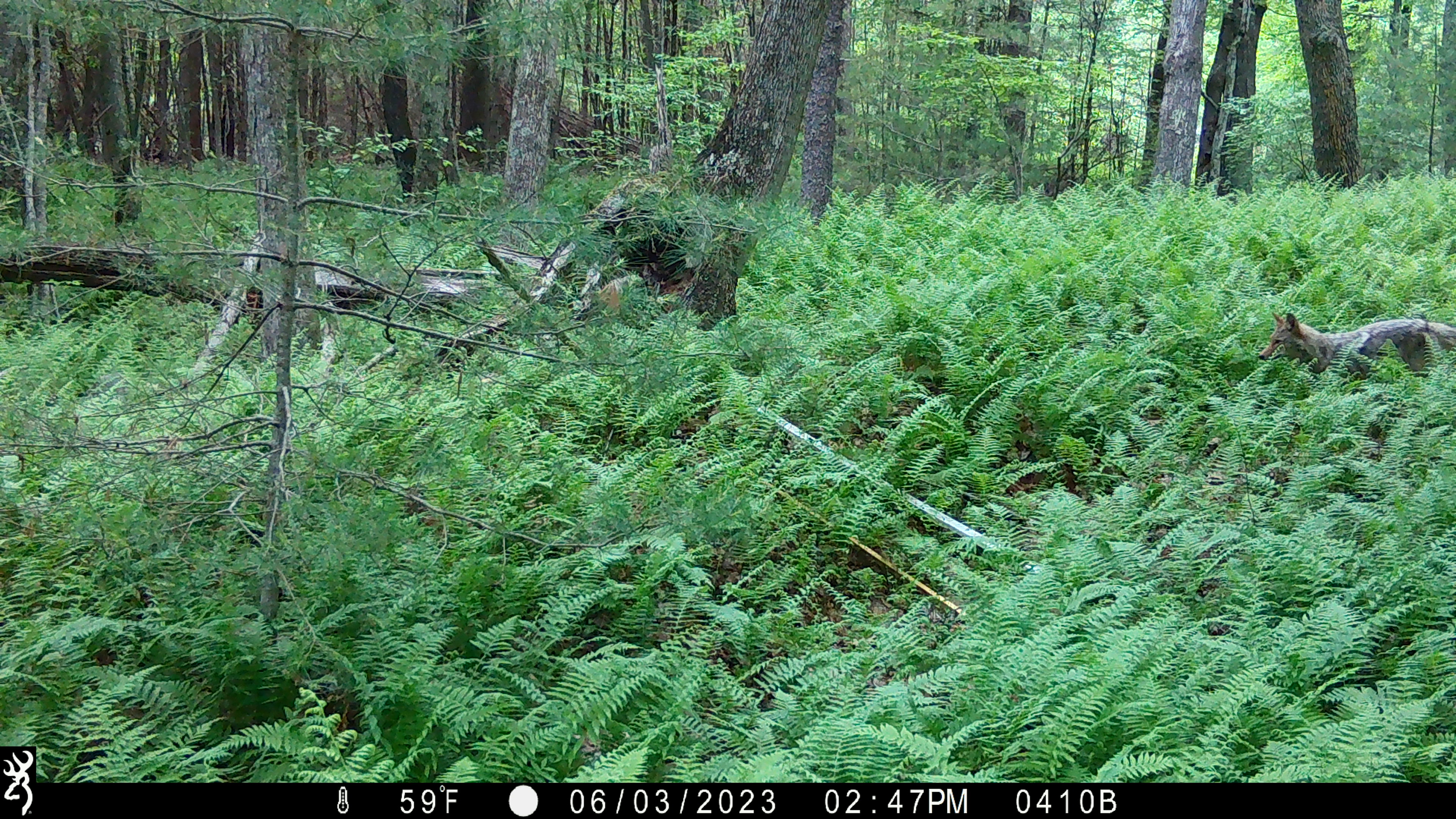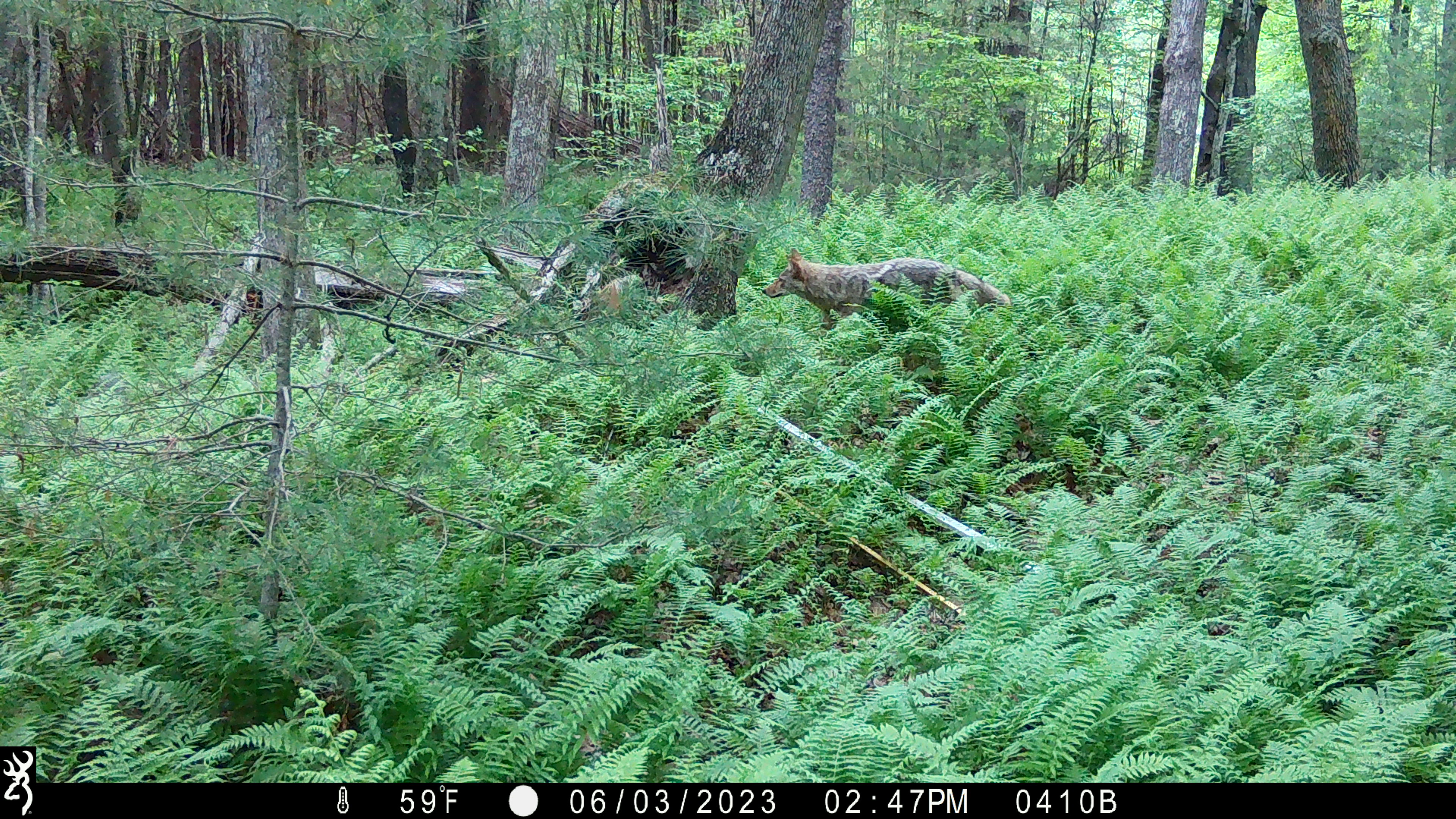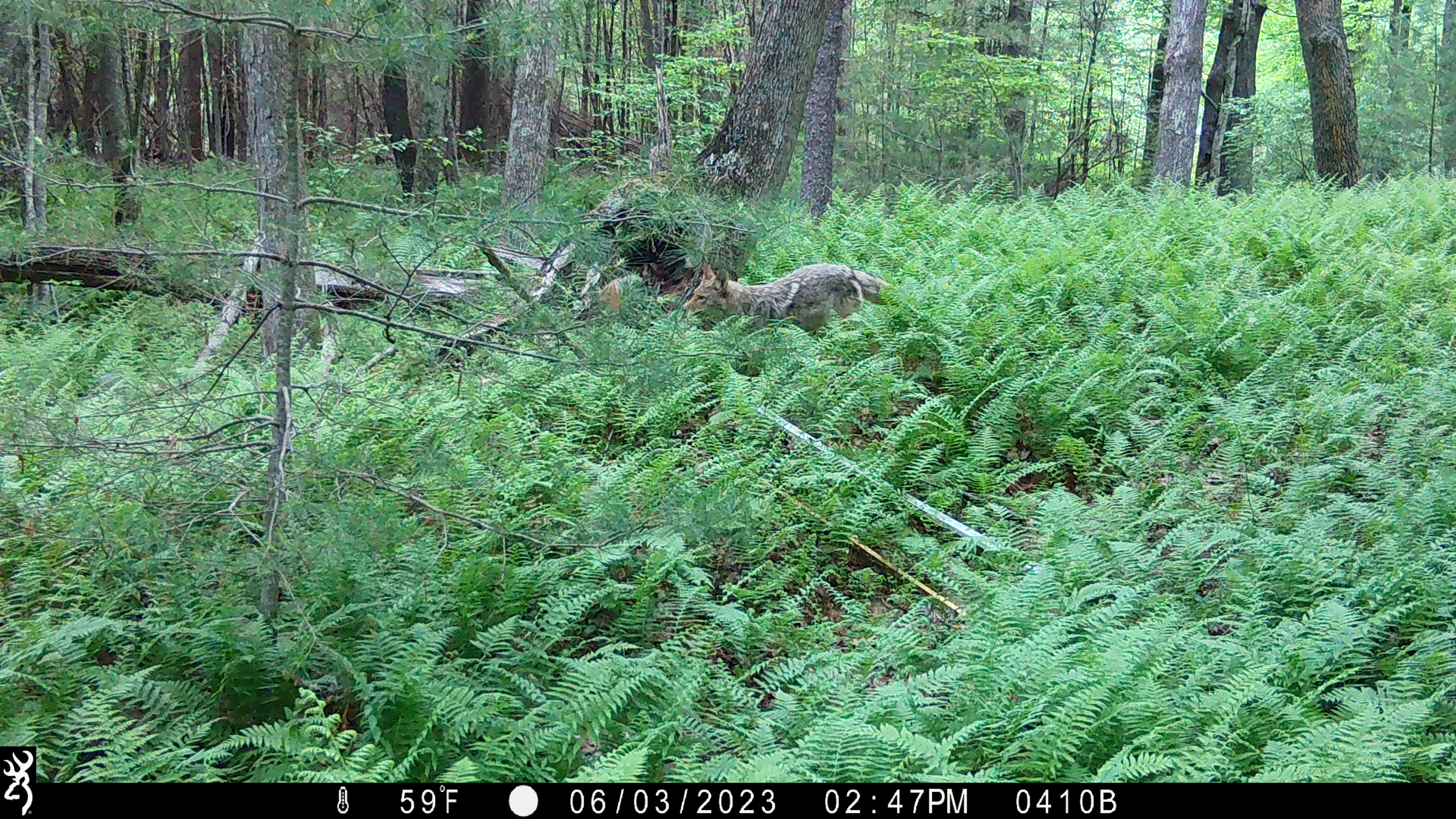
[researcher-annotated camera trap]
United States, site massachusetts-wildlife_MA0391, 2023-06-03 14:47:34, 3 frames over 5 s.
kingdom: Animalia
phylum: Chordata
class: Mammalia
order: Carnivora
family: Canidae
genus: Canis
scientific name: Canis latrans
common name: coyote